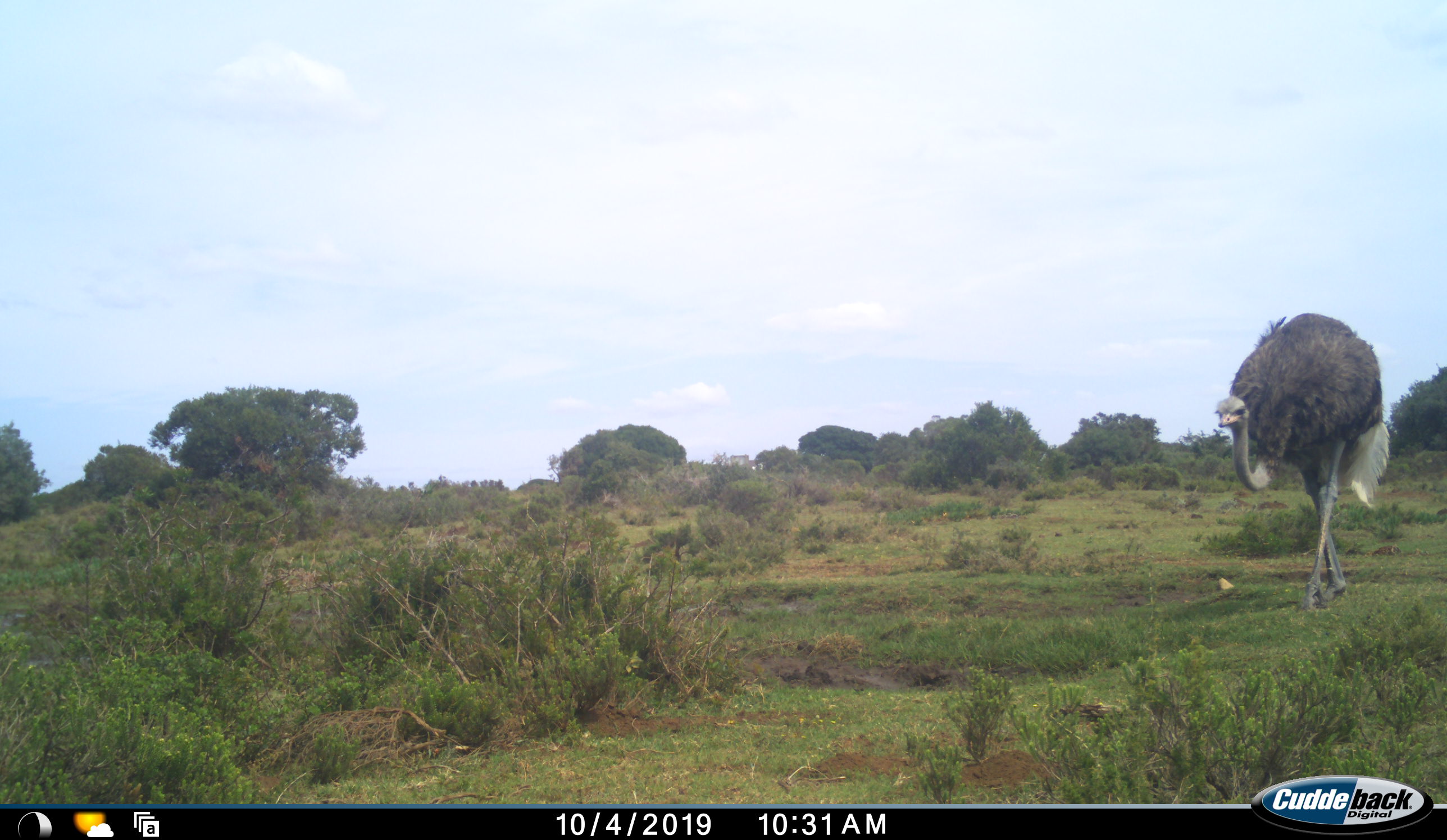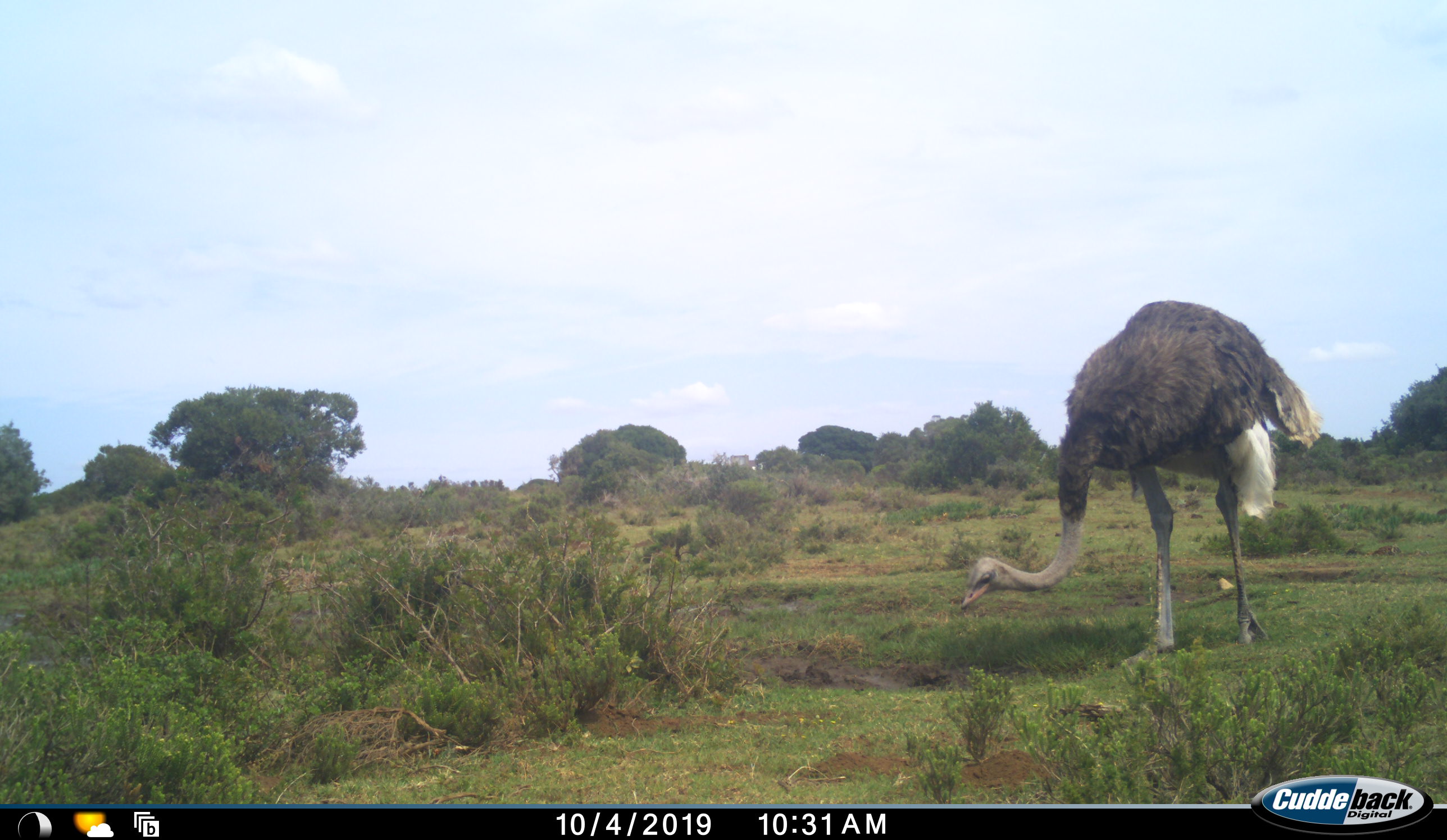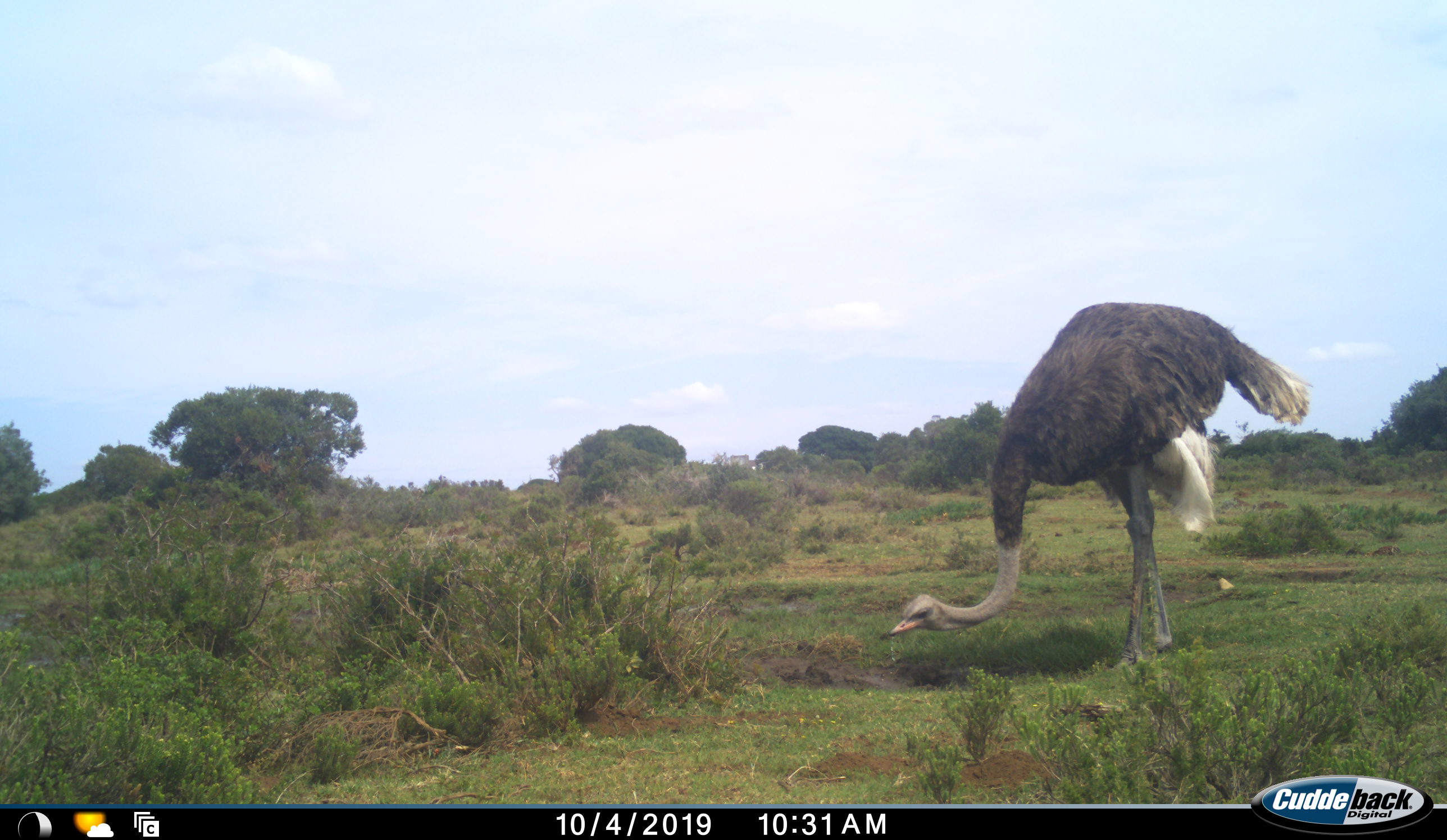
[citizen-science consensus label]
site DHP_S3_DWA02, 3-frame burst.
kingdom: Animalia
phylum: Chordata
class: Aves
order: Struthioniformes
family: Struthionidae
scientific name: Struthionidae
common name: ostrich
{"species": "ostrich (Struthionidae)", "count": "1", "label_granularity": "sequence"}